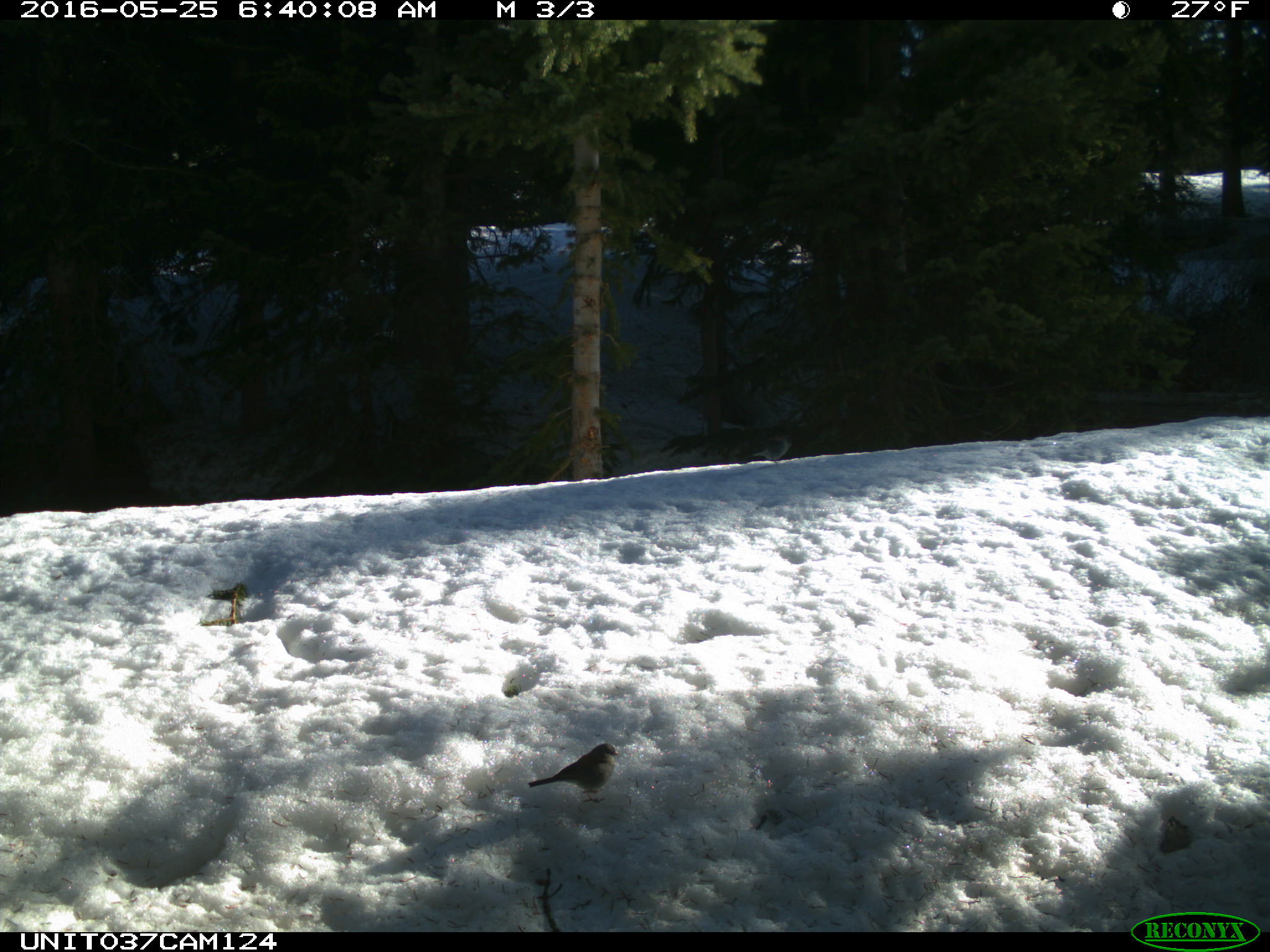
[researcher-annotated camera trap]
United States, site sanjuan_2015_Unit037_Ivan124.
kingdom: Animalia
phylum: Chordata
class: Aves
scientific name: Aves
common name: birds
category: unidentified bird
Unidentified bird (birds) (Aves).